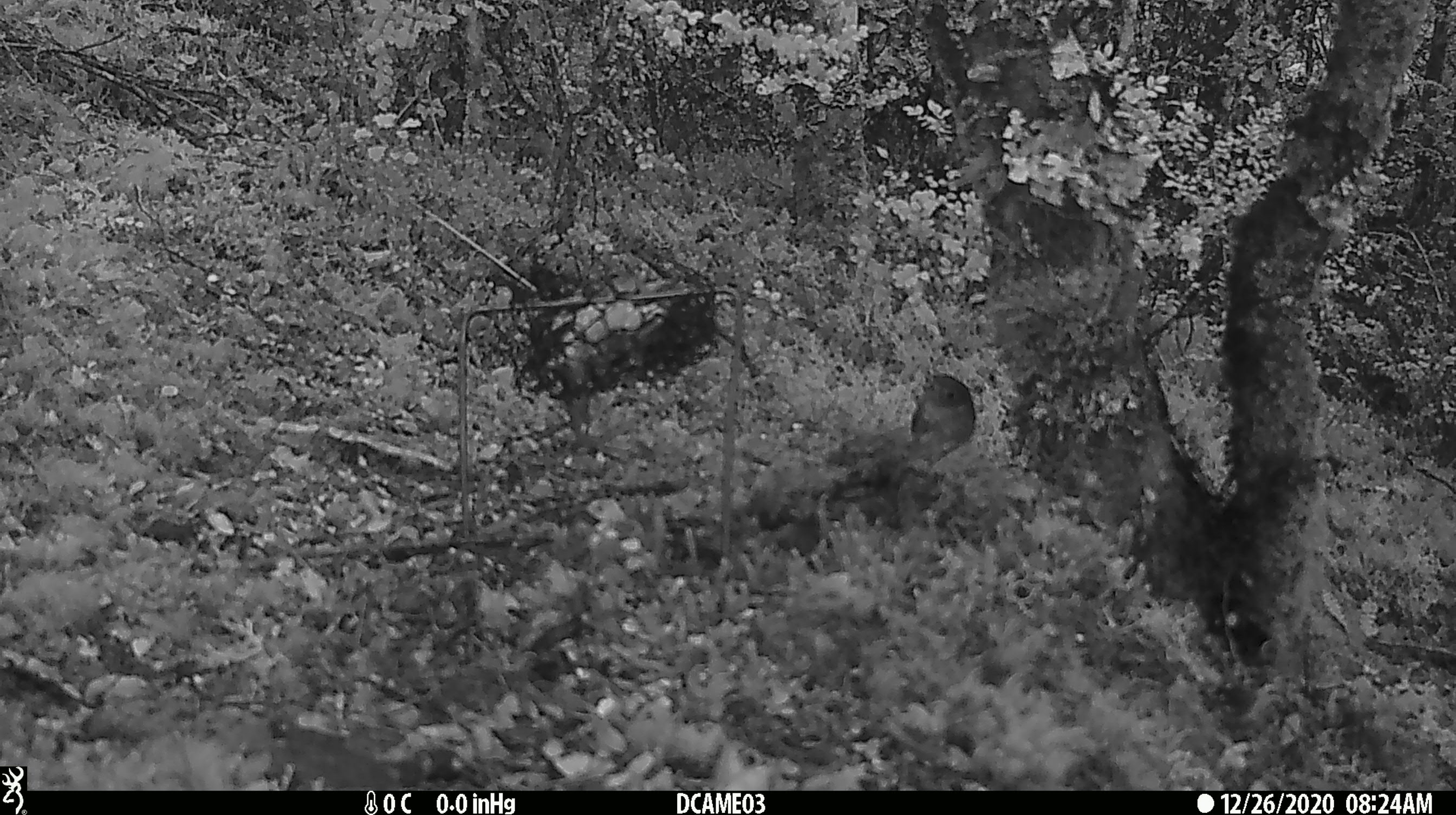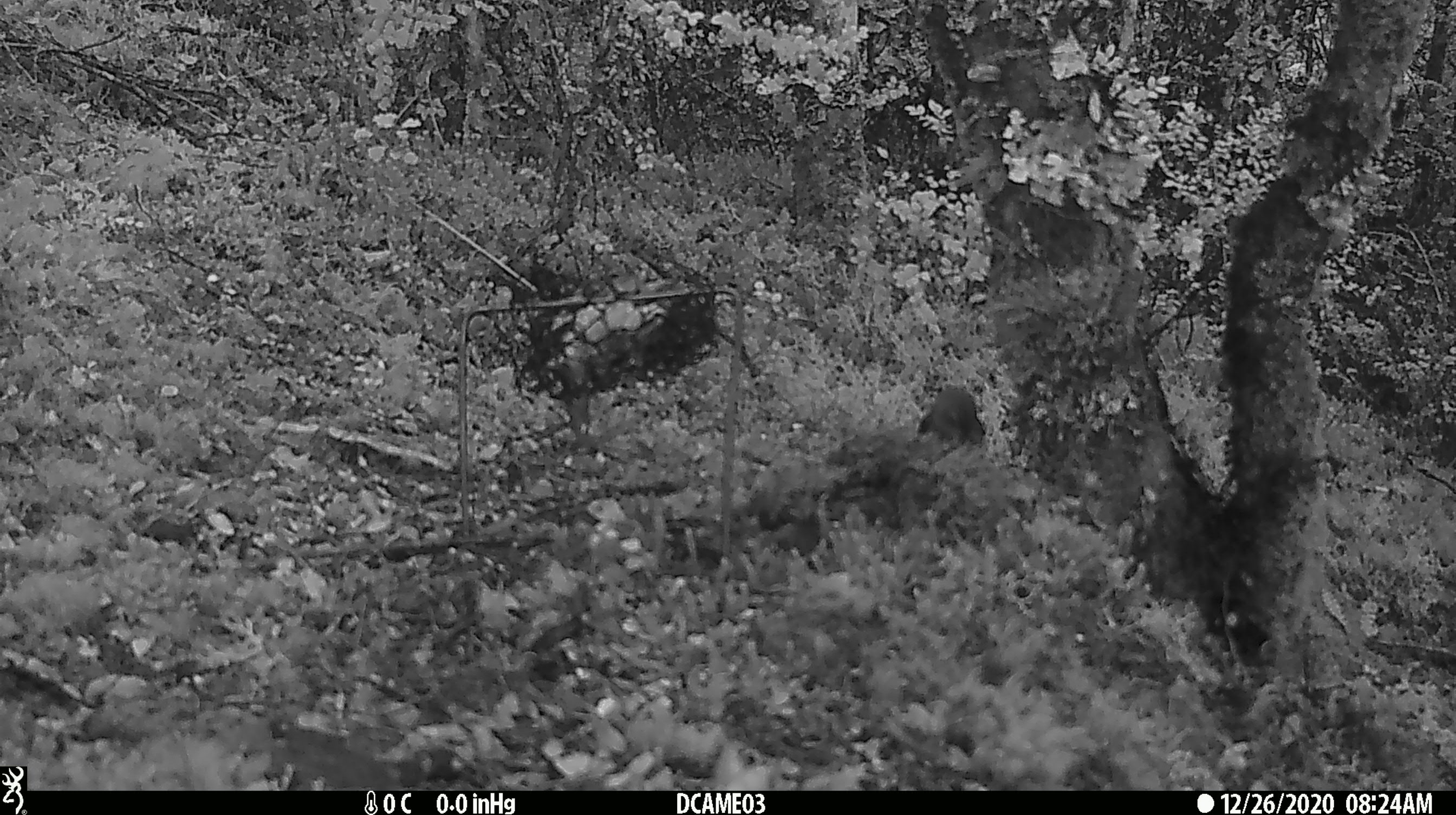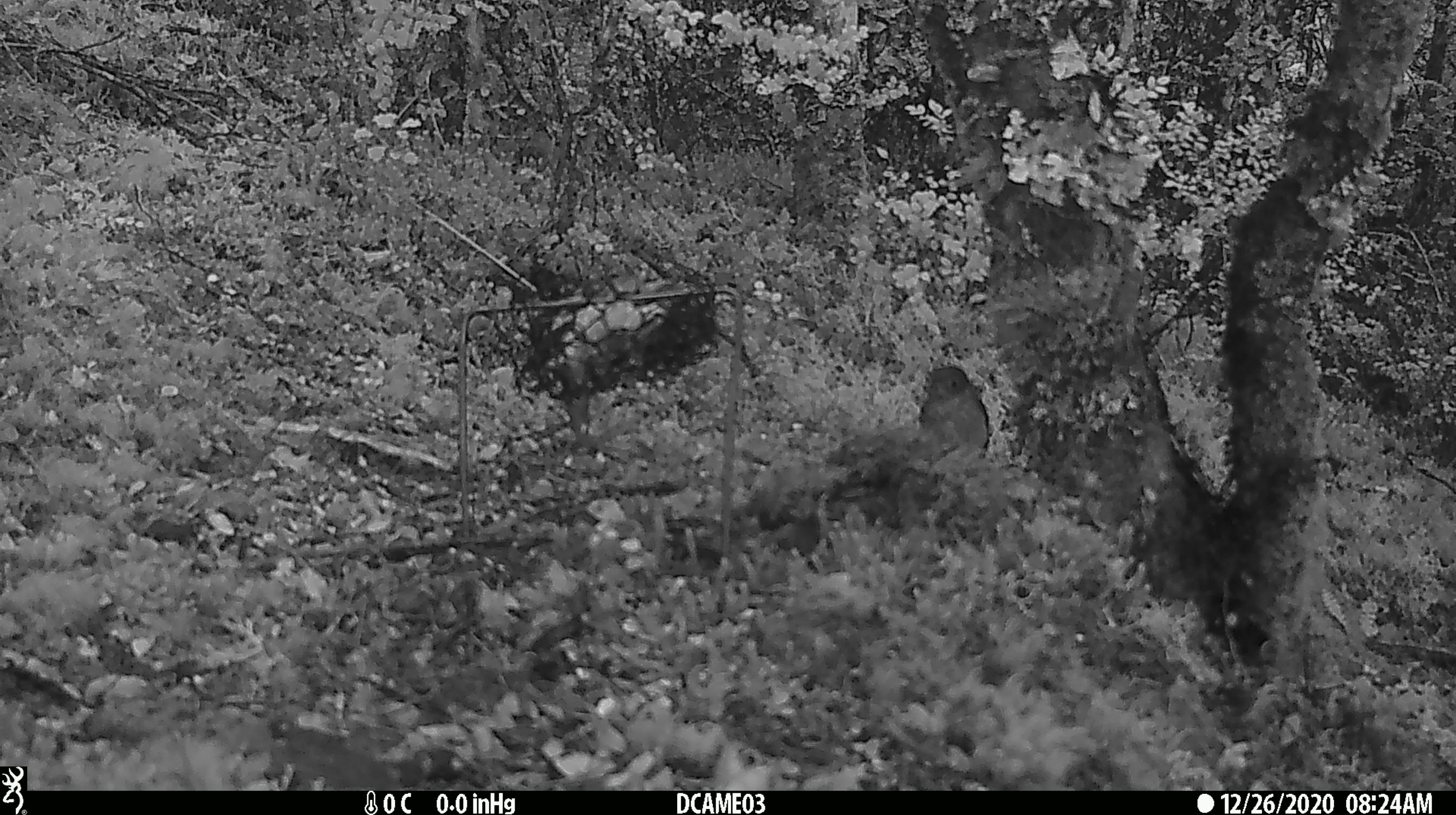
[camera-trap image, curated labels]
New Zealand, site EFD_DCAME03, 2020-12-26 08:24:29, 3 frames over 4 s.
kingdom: Animalia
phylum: Chordata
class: Aves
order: Passeriformes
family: Petroicidae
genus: Petroica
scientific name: Petroica macrocephala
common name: tomtit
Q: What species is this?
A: Tomtit (Petroica macrocephala).